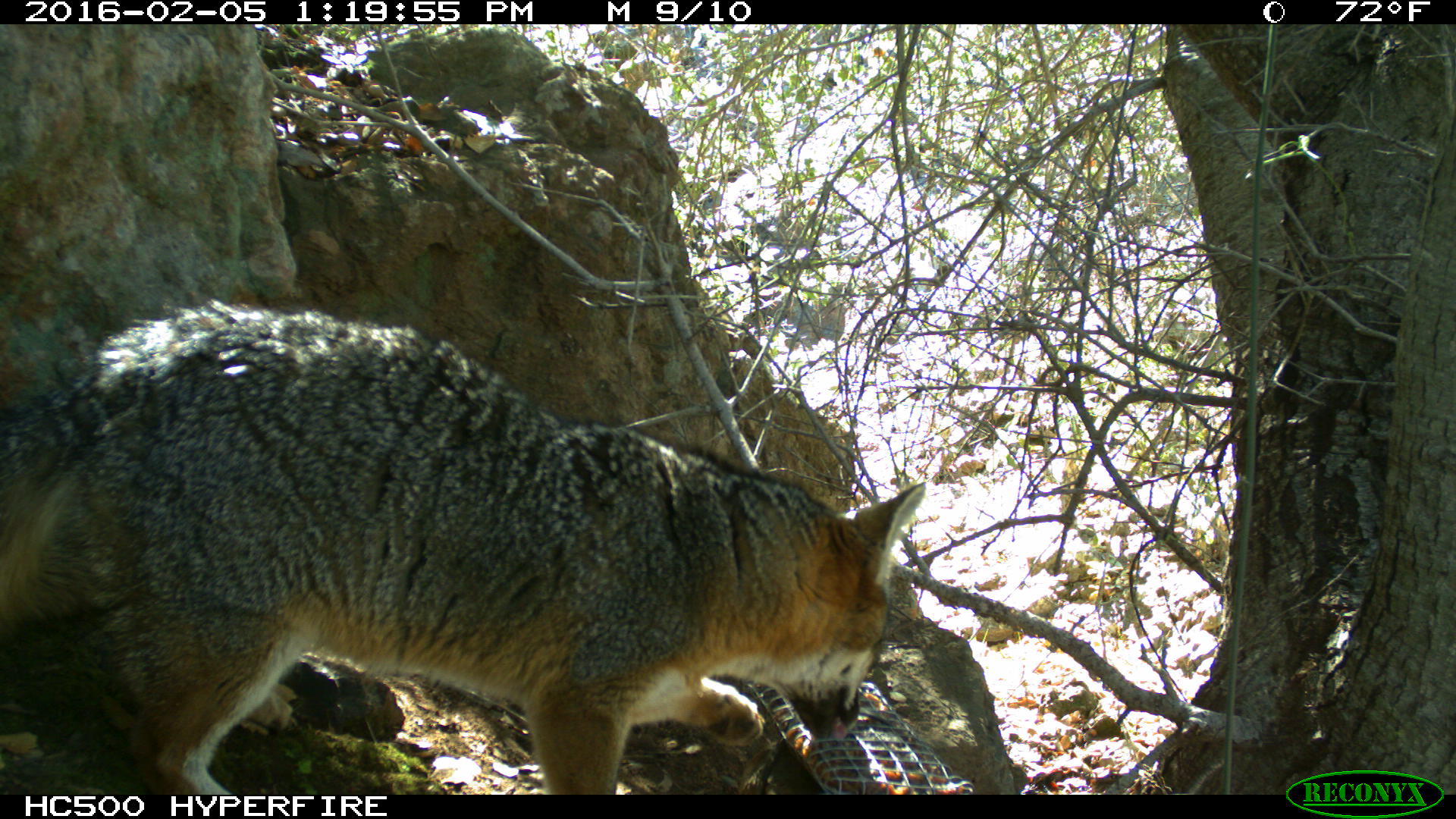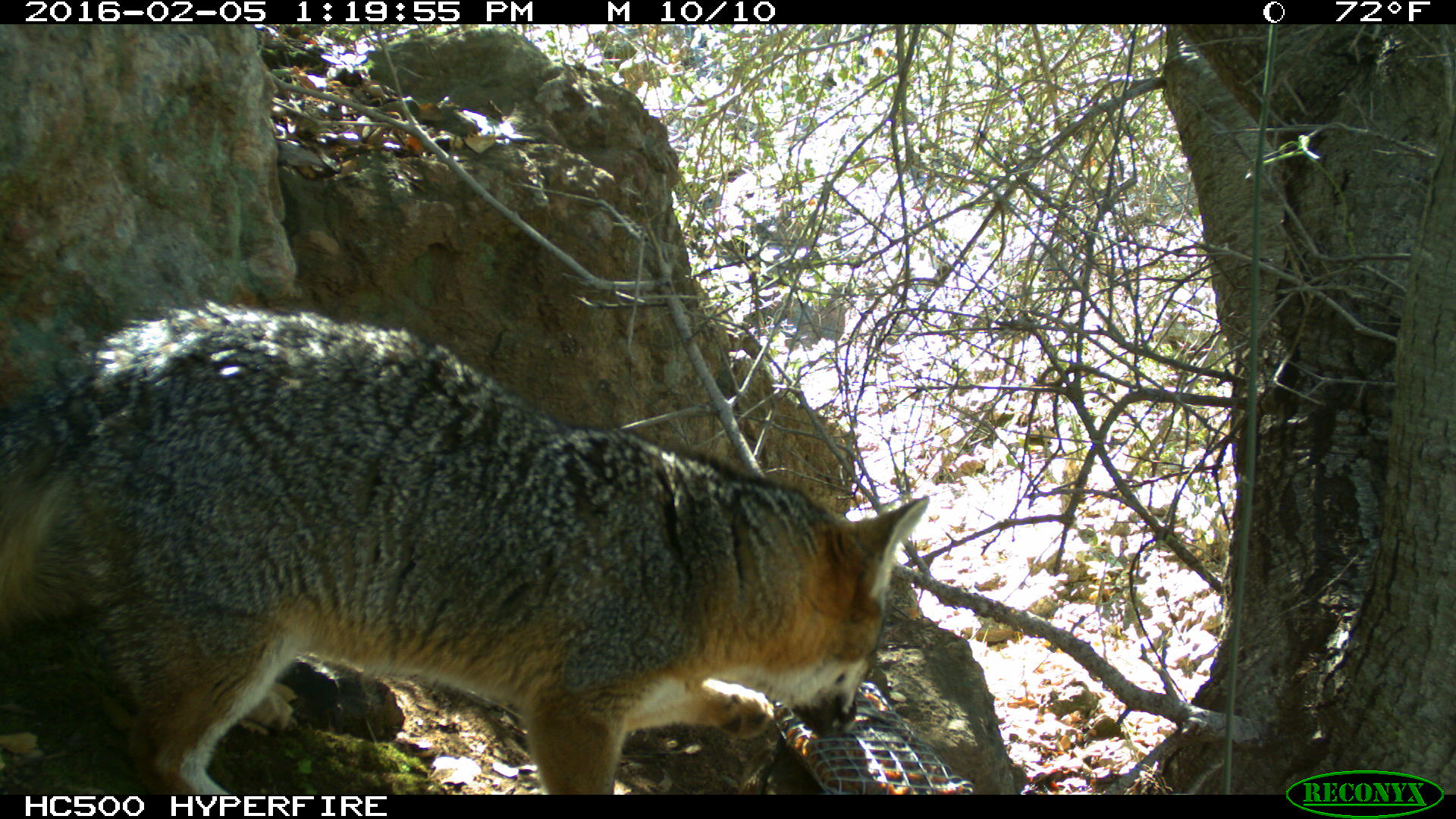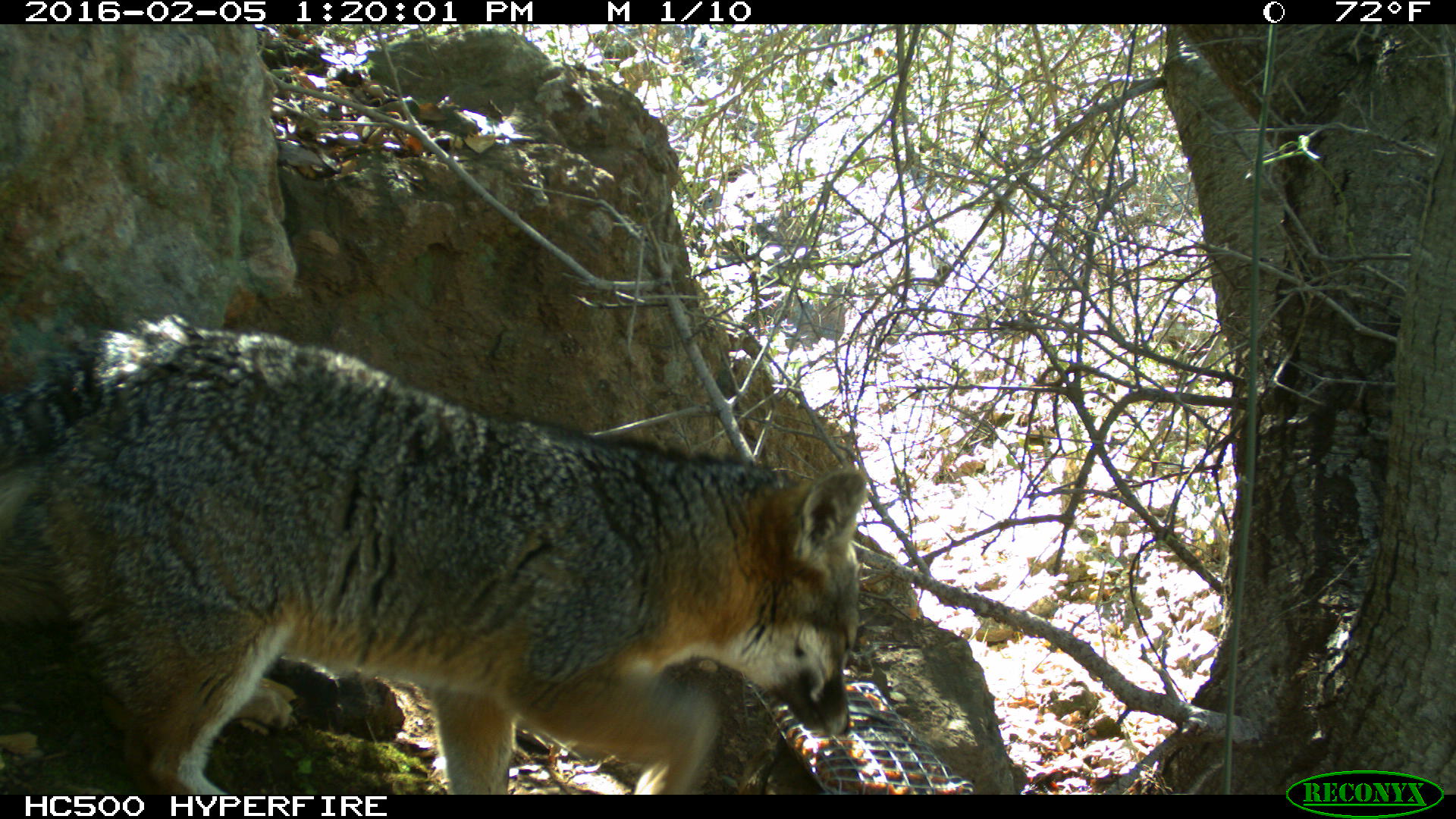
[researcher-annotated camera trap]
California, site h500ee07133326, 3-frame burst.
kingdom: Animalia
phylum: Chordata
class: Mammalia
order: Carnivora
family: Canidae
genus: Urocyon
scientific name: Urocyon littoralis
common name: island fox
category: fox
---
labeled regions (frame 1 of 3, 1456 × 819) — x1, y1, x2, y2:
fox: 0, 297, 926, 795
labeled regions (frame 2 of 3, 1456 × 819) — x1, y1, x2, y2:
fox: 0, 293, 927, 794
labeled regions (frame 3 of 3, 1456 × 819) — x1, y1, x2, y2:
fox: 0, 314, 864, 794